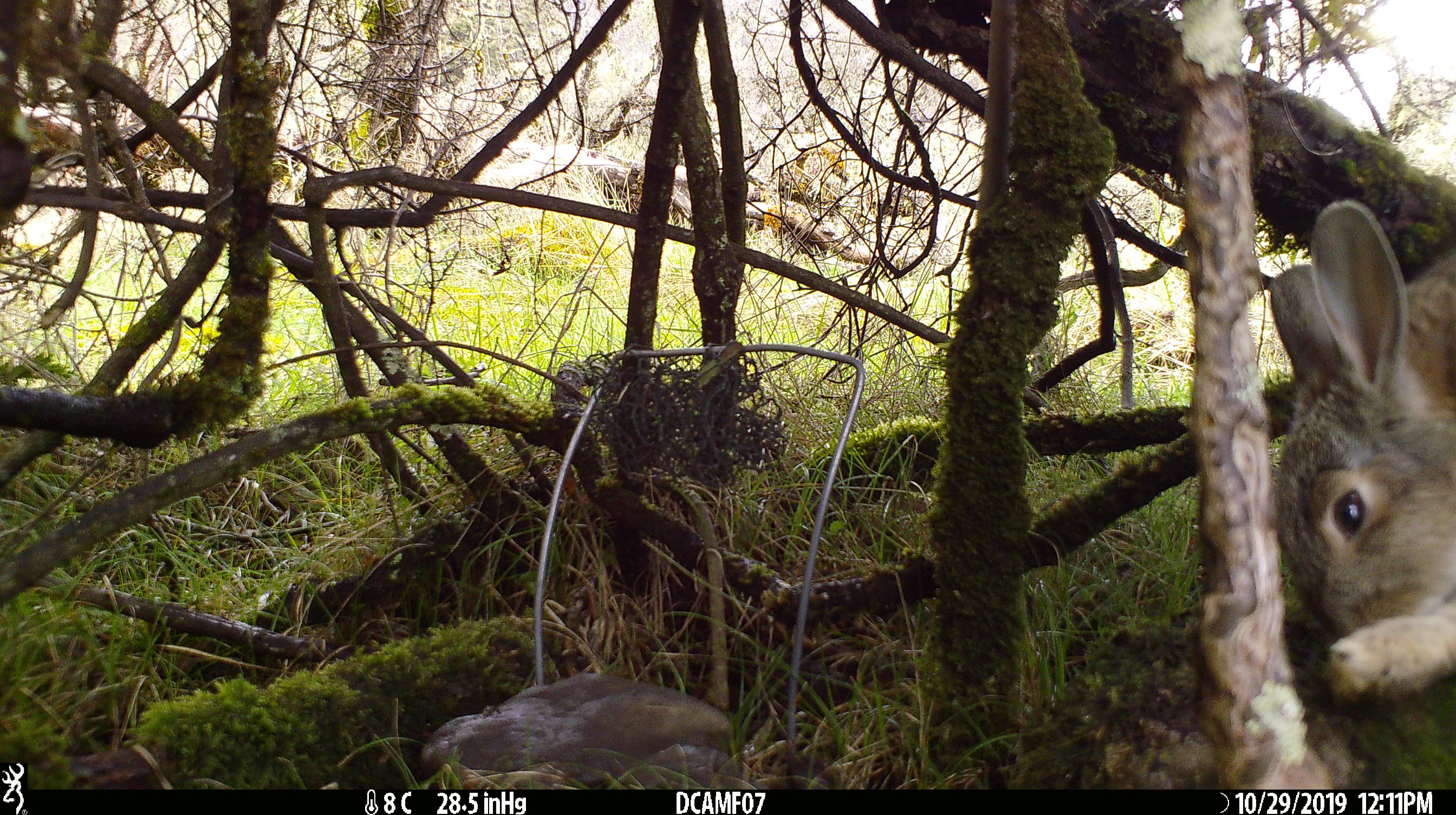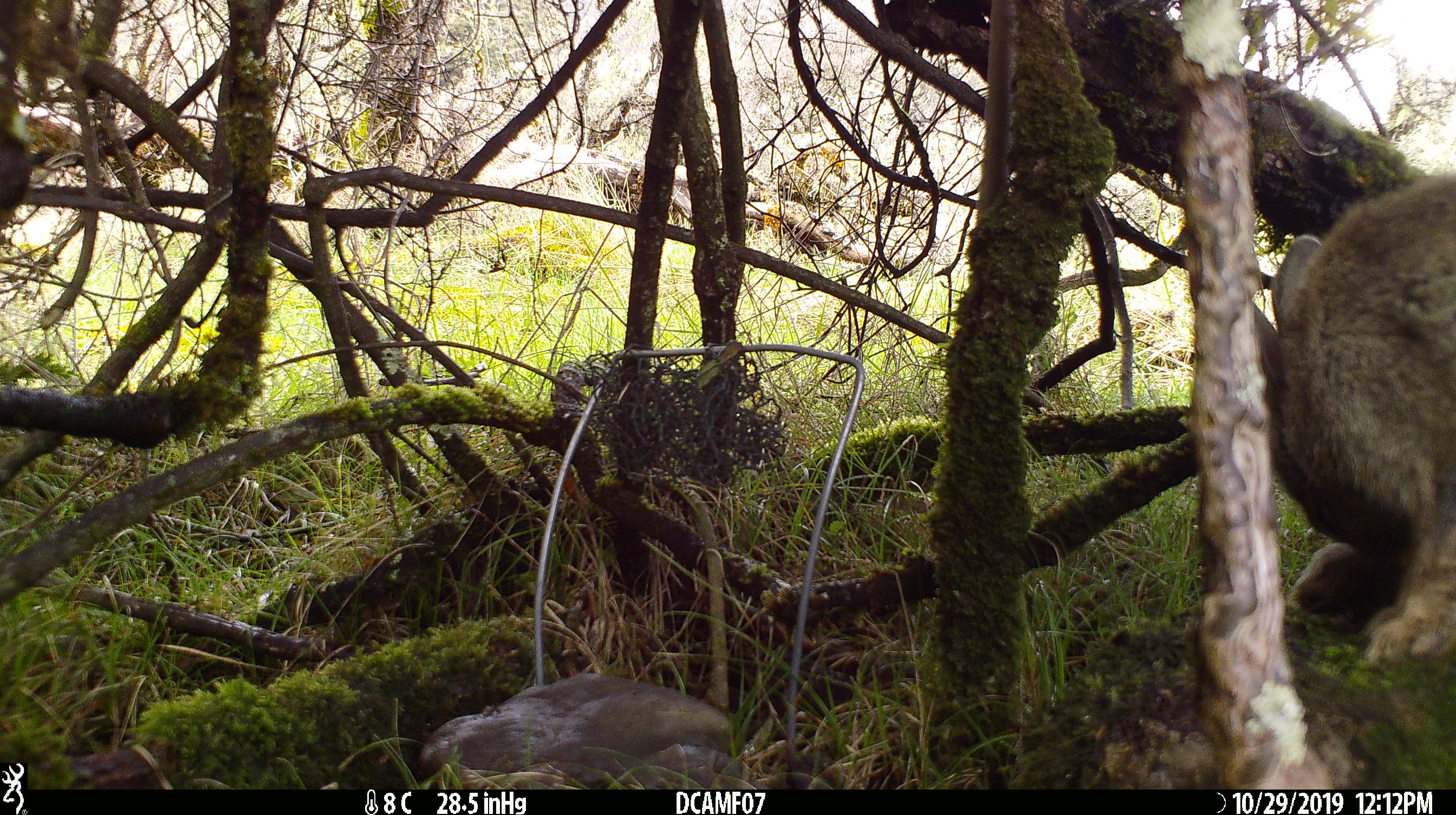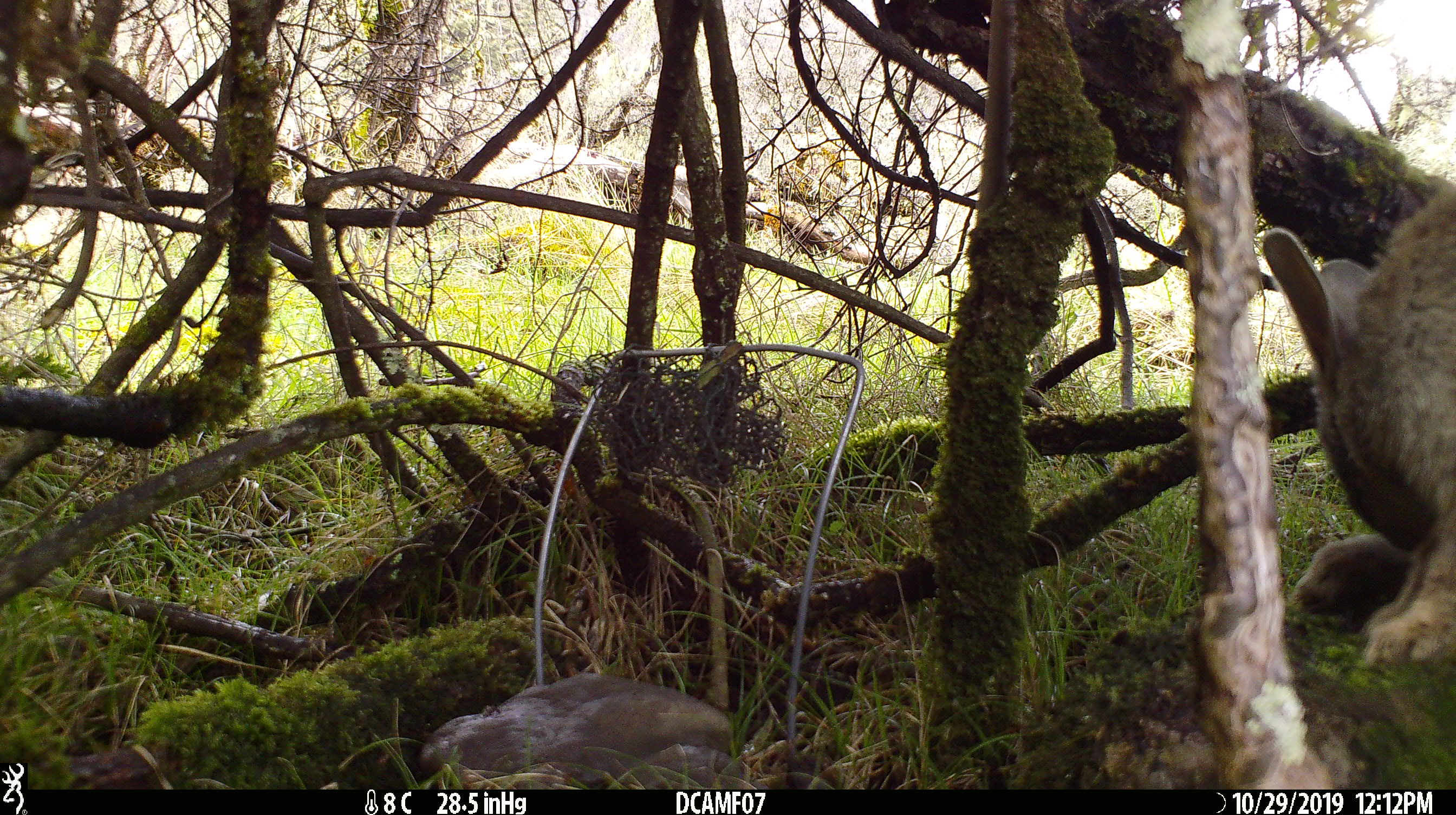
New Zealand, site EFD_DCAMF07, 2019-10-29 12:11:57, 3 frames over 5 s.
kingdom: Animalia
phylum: Chordata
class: Mammalia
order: Lagomorpha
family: Leporidae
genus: Oryctolagus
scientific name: Oryctolagus cuniculus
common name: european rabbit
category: rabbit